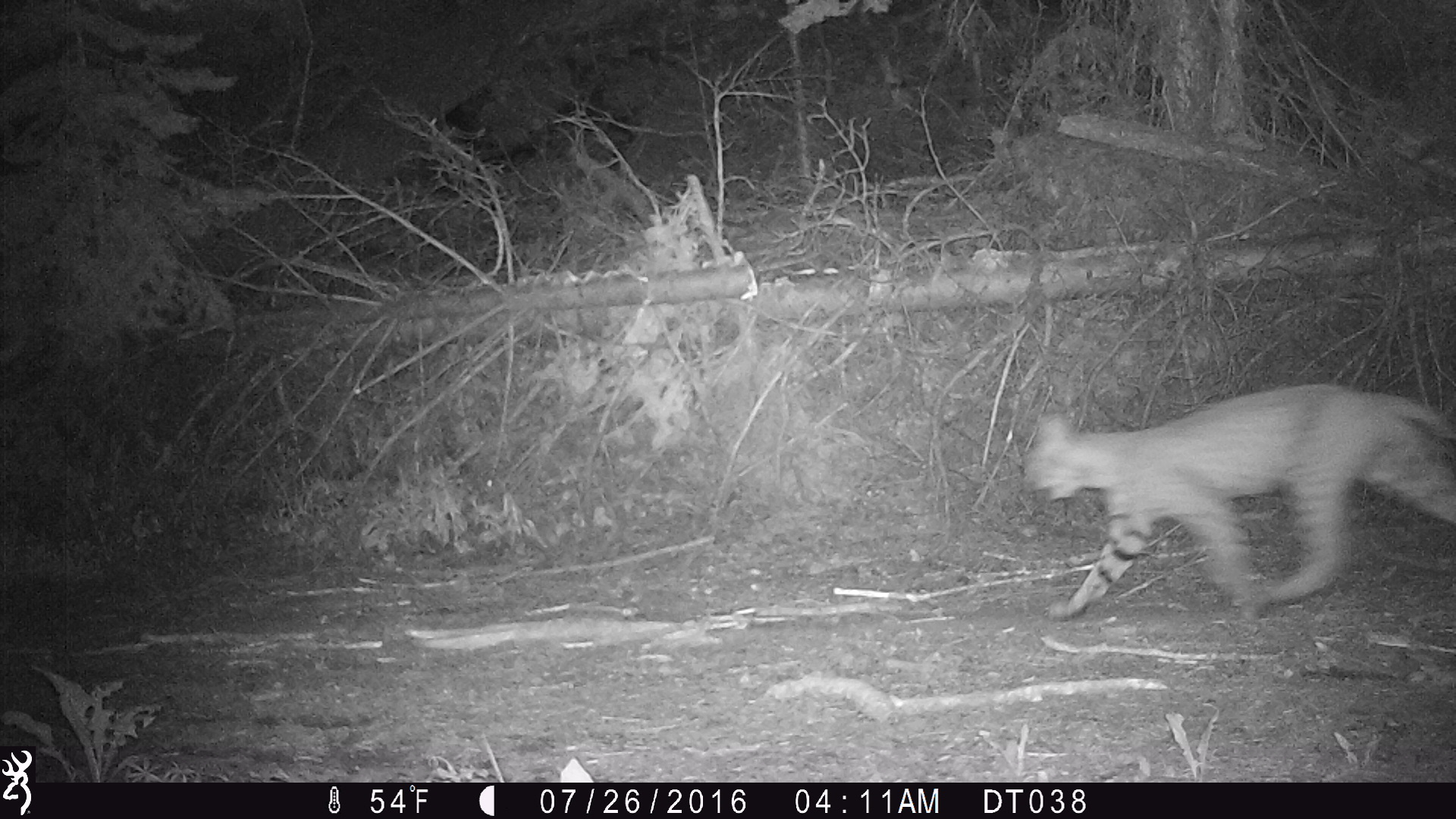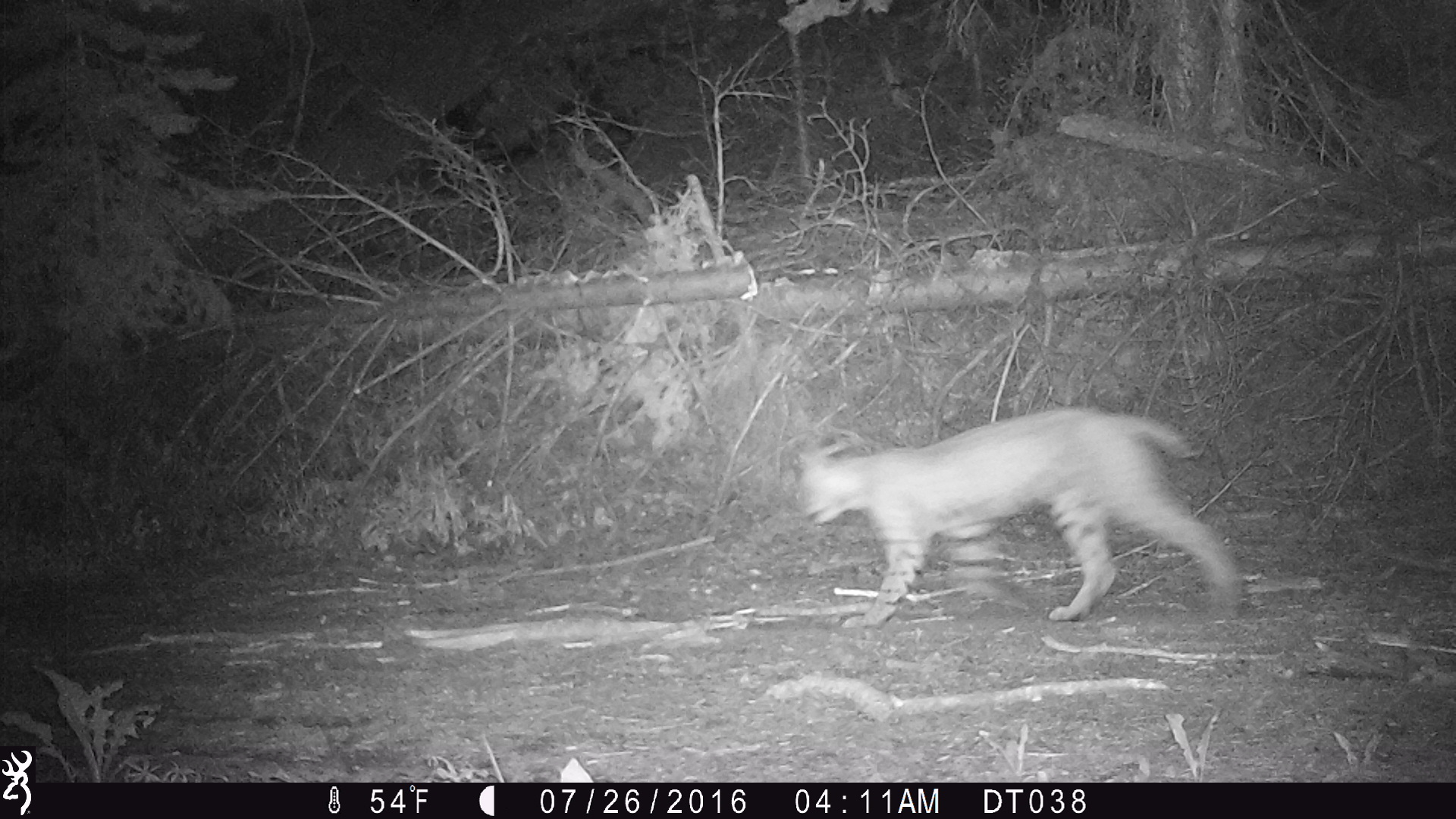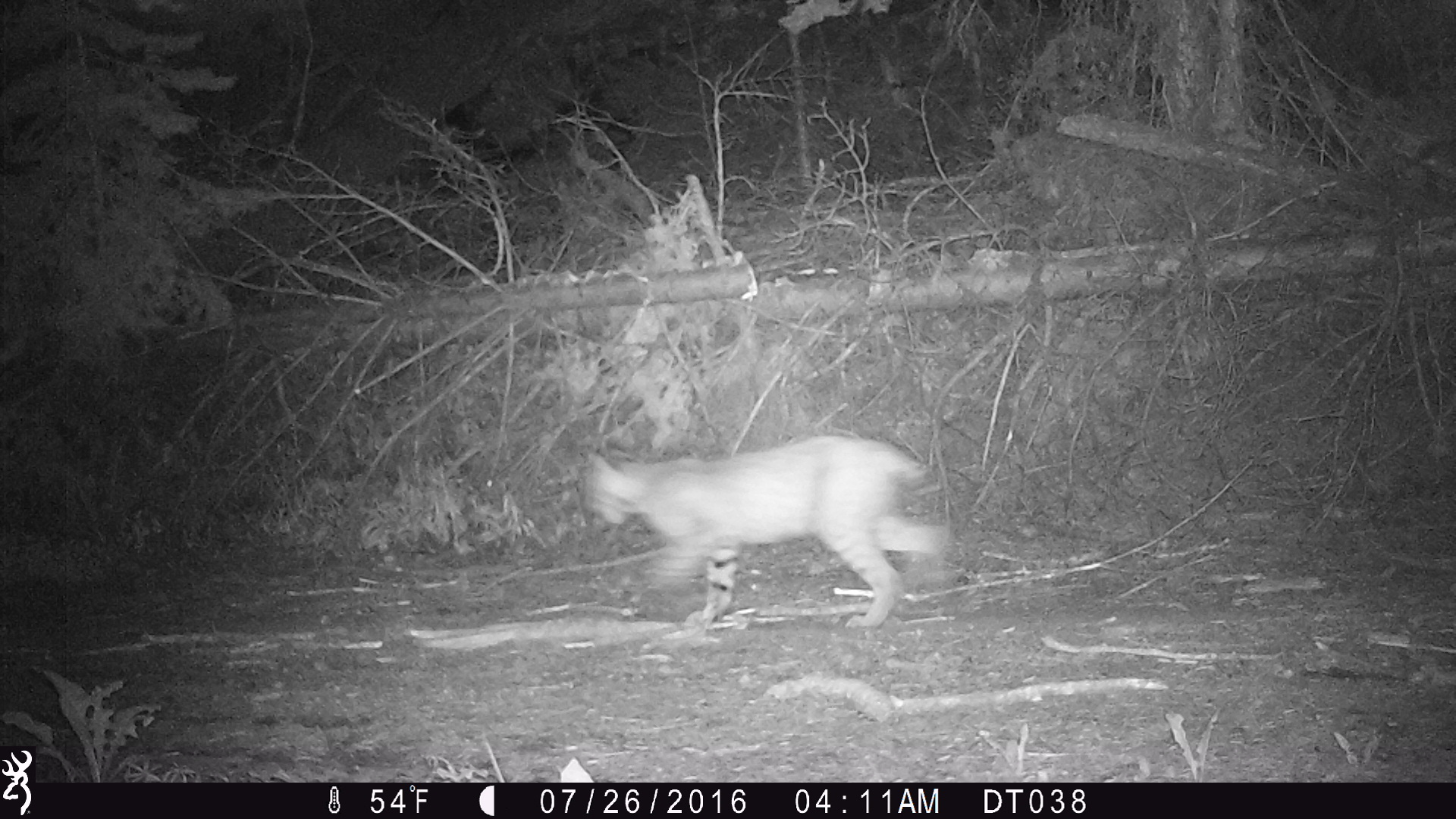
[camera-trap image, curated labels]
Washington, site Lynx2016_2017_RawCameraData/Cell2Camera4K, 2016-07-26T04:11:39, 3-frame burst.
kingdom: Animalia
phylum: Chordata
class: Mammalia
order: Carnivora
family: Felidae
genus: Lynx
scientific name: Lynx rufus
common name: bobcat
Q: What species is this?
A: Lynx rufus (bobcat).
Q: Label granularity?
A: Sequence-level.